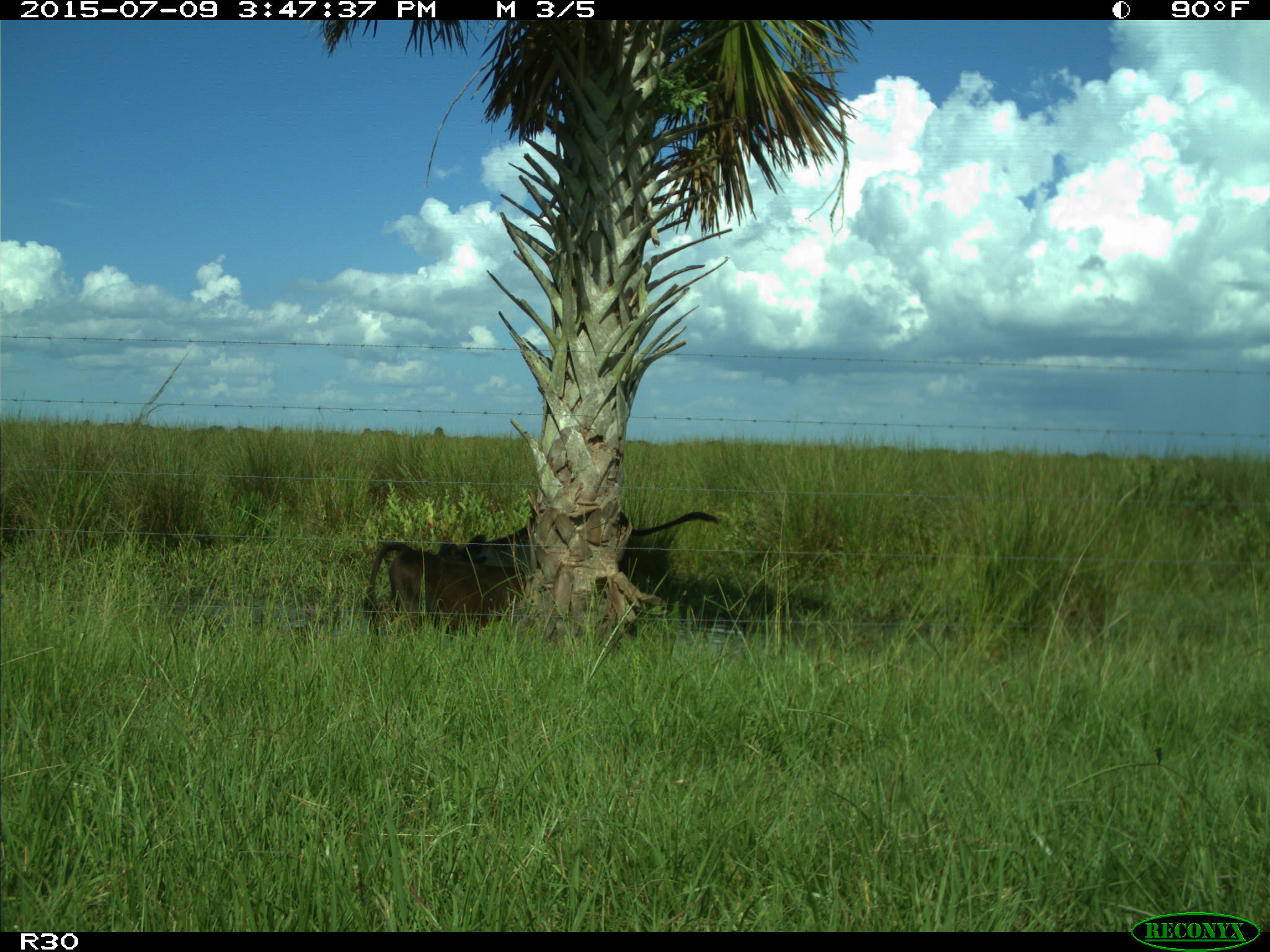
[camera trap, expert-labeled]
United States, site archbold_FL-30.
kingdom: Animalia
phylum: Chordata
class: Mammalia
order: Artiodactyla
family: Bovidae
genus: Bos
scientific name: Bos taurus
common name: domestic cow